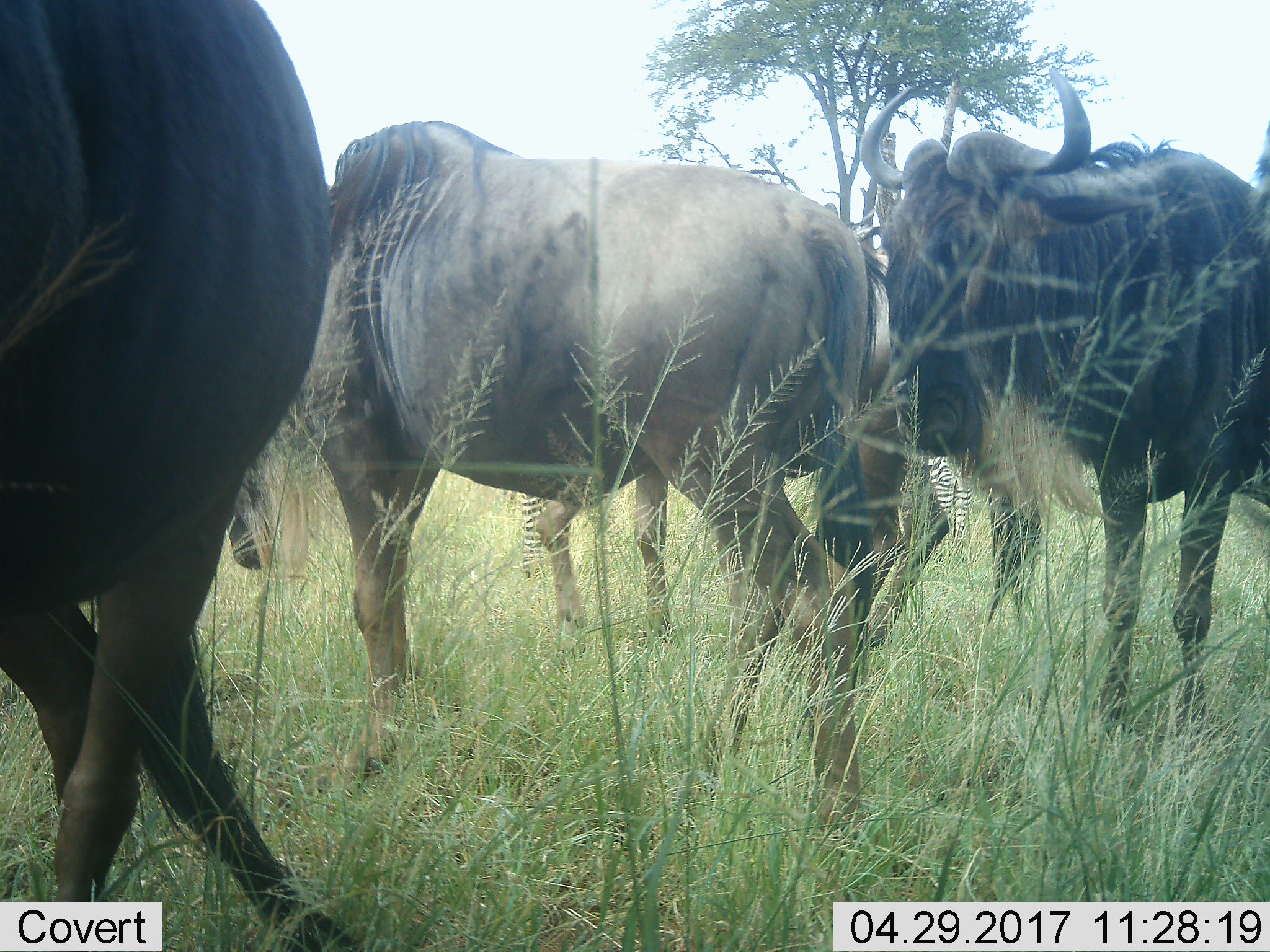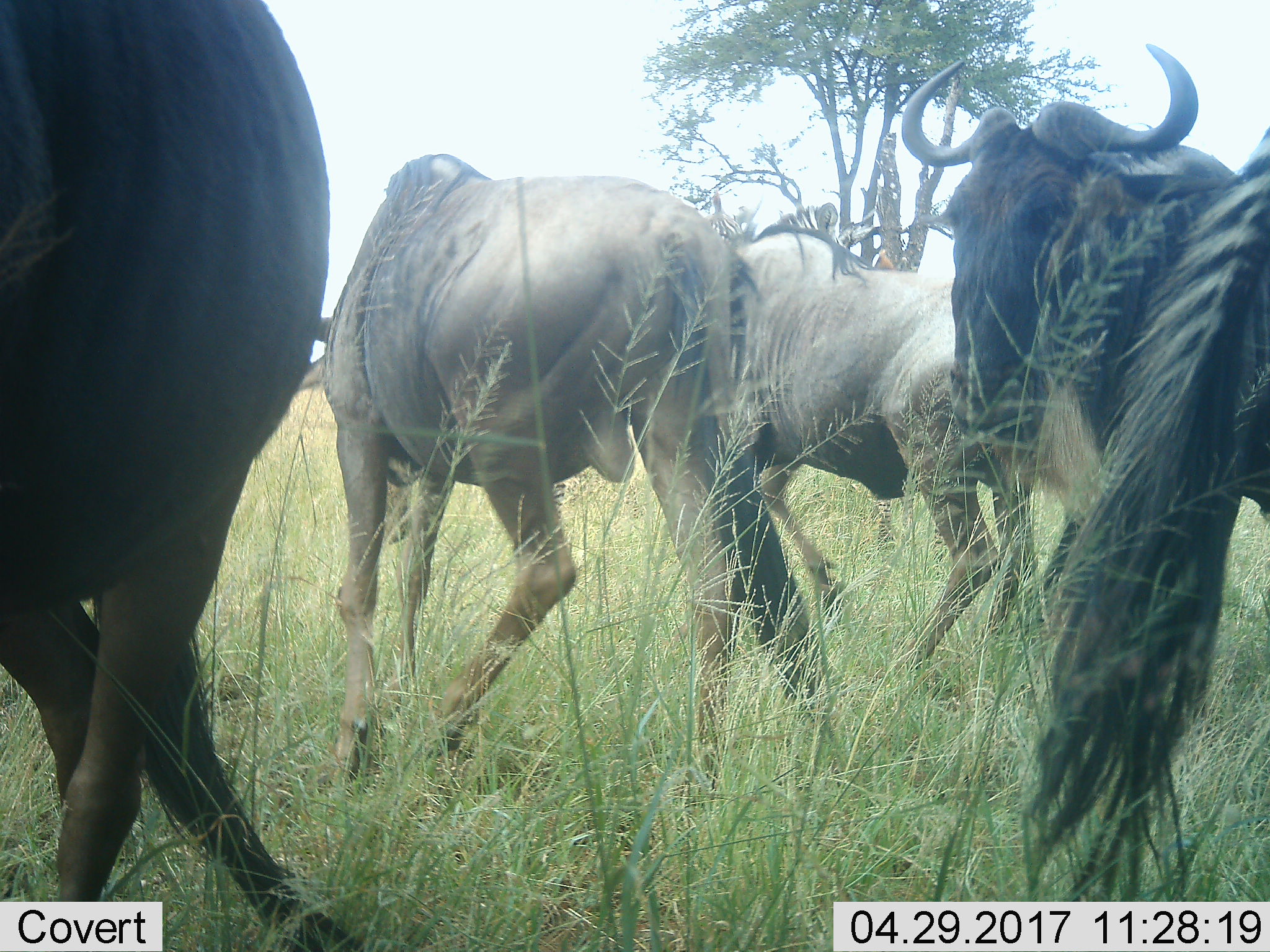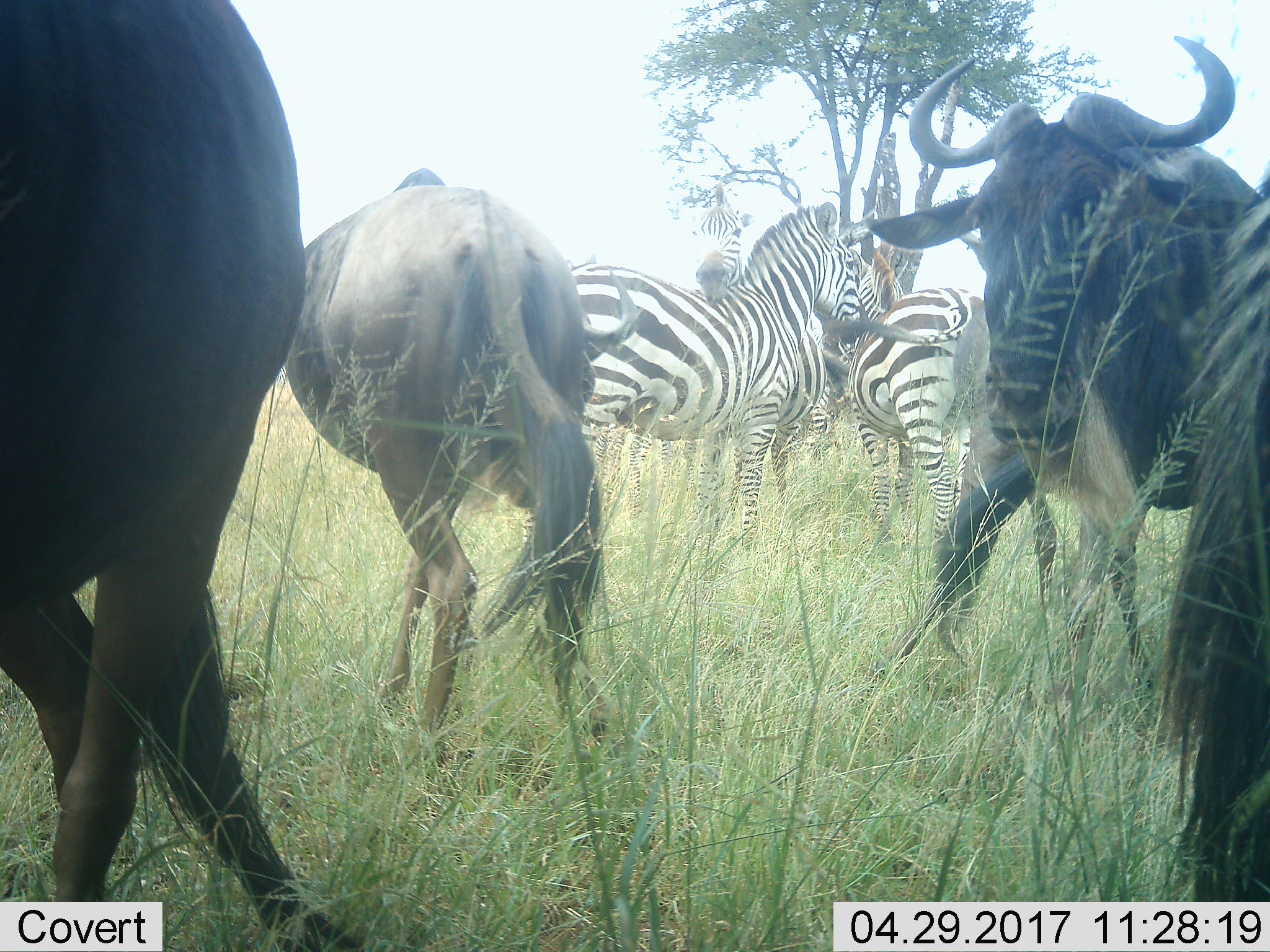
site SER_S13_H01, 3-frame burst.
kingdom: Animalia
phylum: Chordata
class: Mammalia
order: Artiodactyla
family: Bovidae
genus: Connochaetes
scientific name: Connochaetes taurinus taurinus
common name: blue wildebeest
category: wildebeestblue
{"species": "wildebeestblue (blue wildebeest) (Connochaetes taurinus taurinus)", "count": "4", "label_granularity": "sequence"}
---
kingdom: Animalia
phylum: Chordata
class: Mammalia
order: Perissodactyla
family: Equidae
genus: Equus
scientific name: Equus quagga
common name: plains zebra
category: zebraplains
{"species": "zebraplains (plains zebra) (Equus quagga)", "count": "3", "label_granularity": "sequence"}